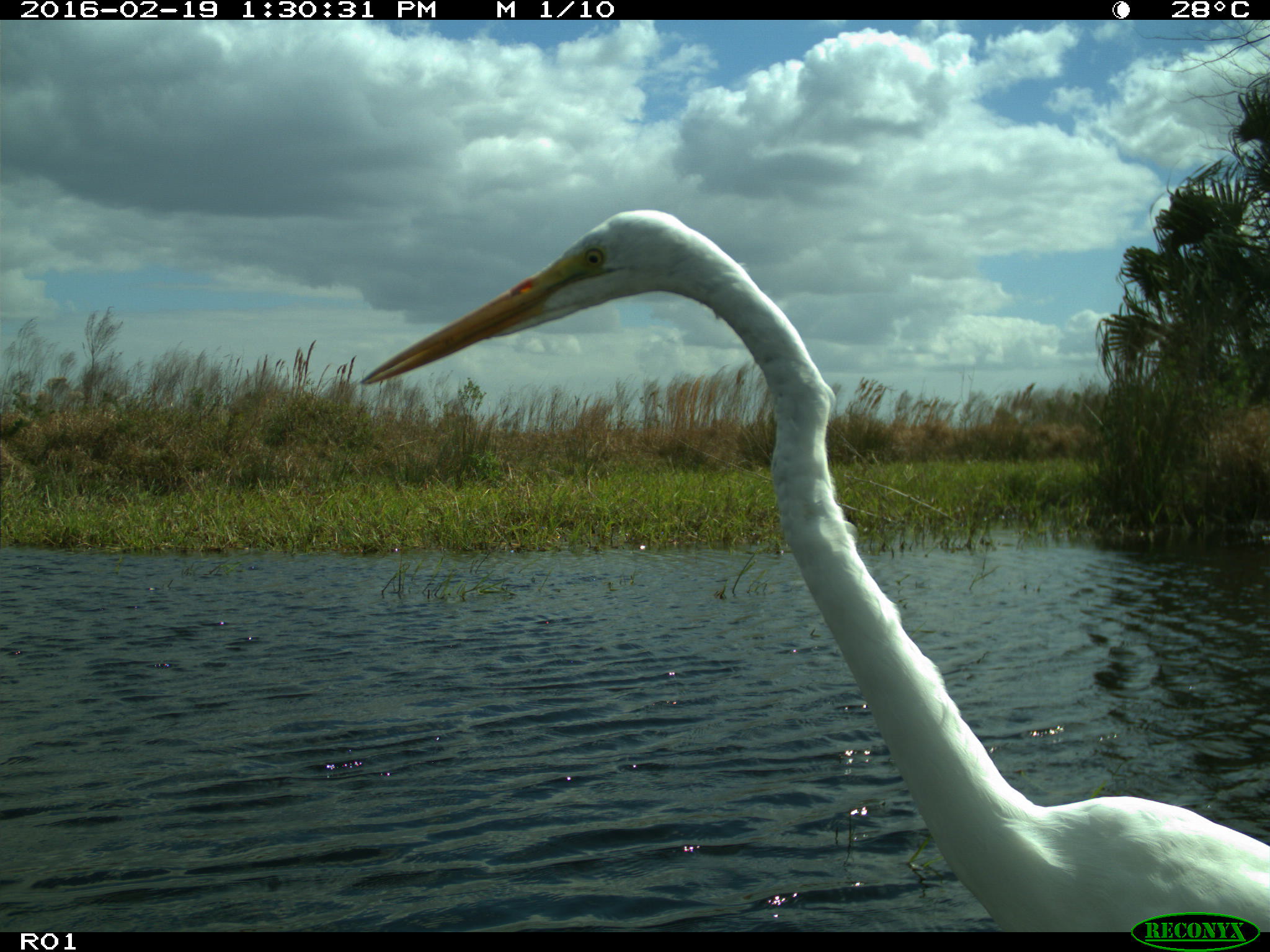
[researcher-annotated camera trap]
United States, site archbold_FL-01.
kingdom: Animalia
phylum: Chordata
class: Aves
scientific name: Aves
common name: birds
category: unidentified bird